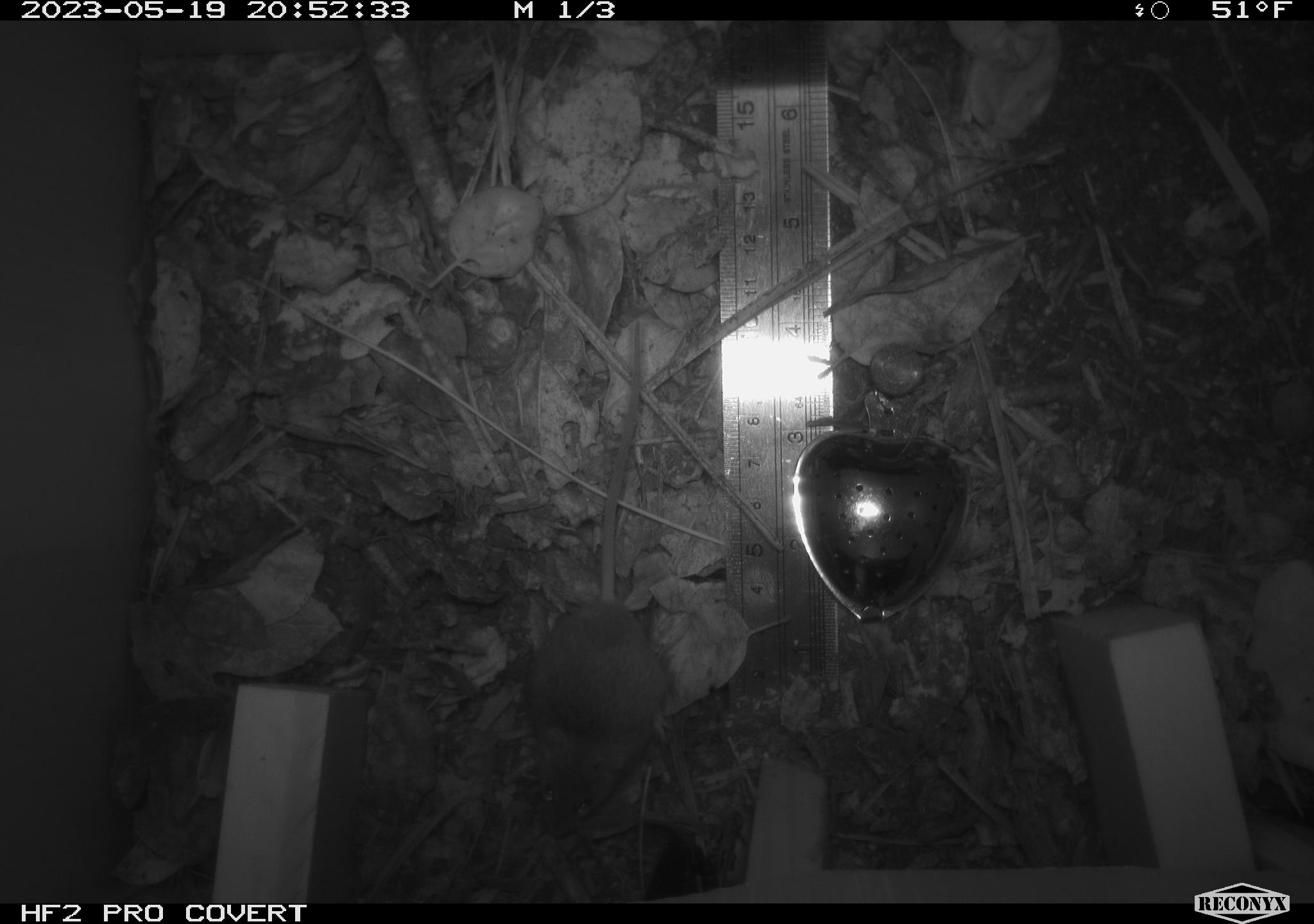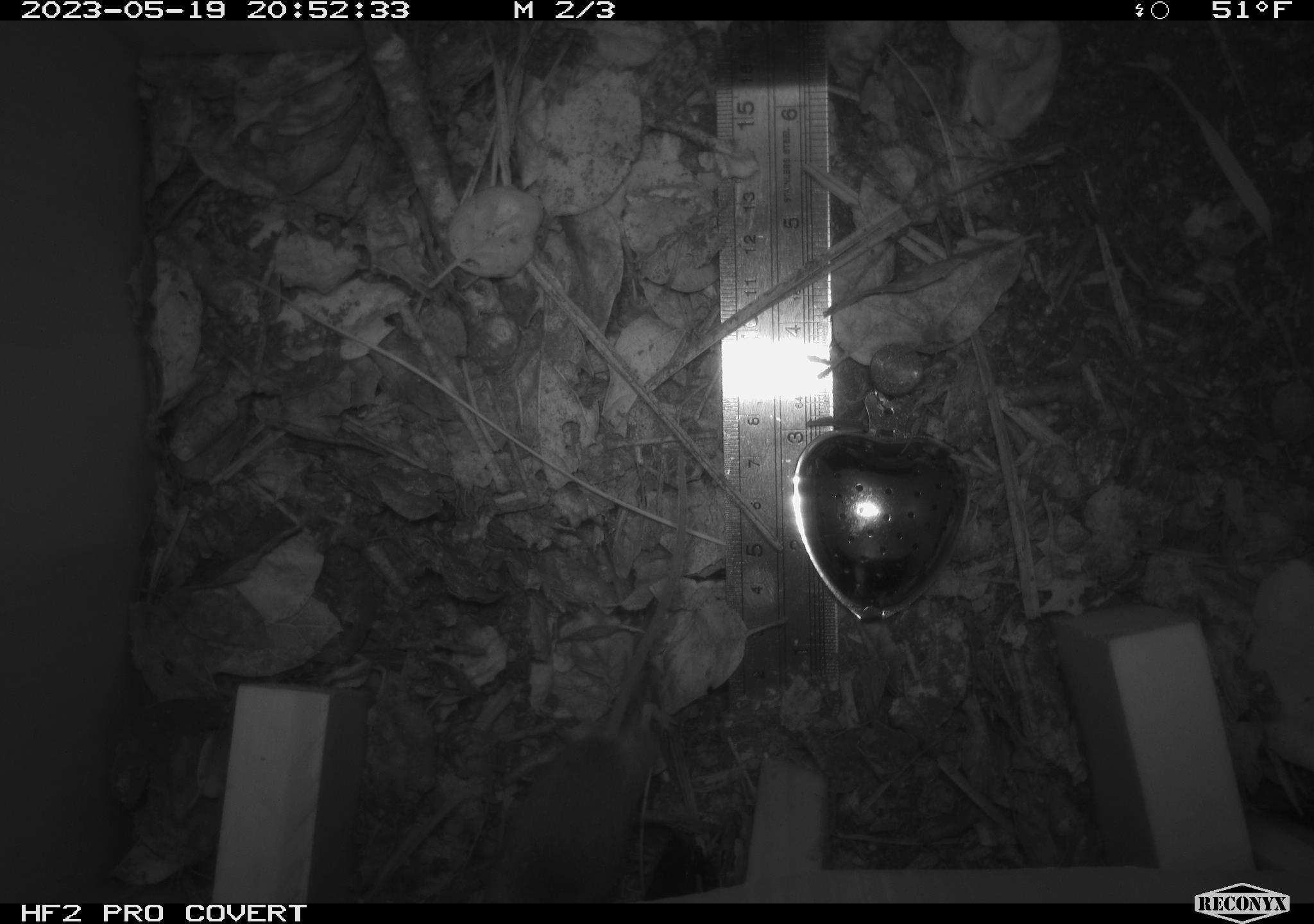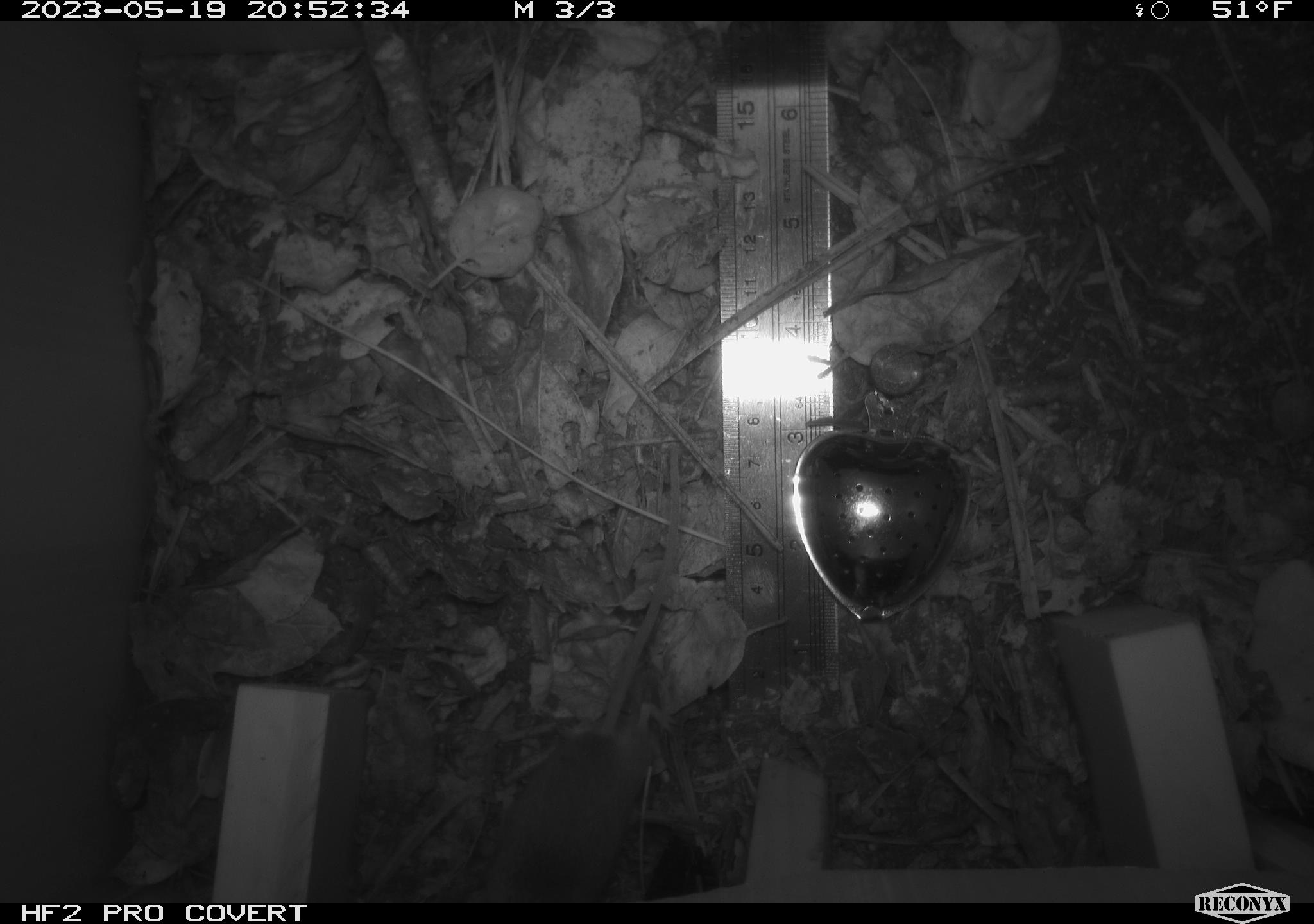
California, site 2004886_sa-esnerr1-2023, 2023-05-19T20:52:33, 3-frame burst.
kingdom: Animalia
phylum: Chordata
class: Mammalia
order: Rodentia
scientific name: Rodentia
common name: rodent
Rodent (Rodentia).